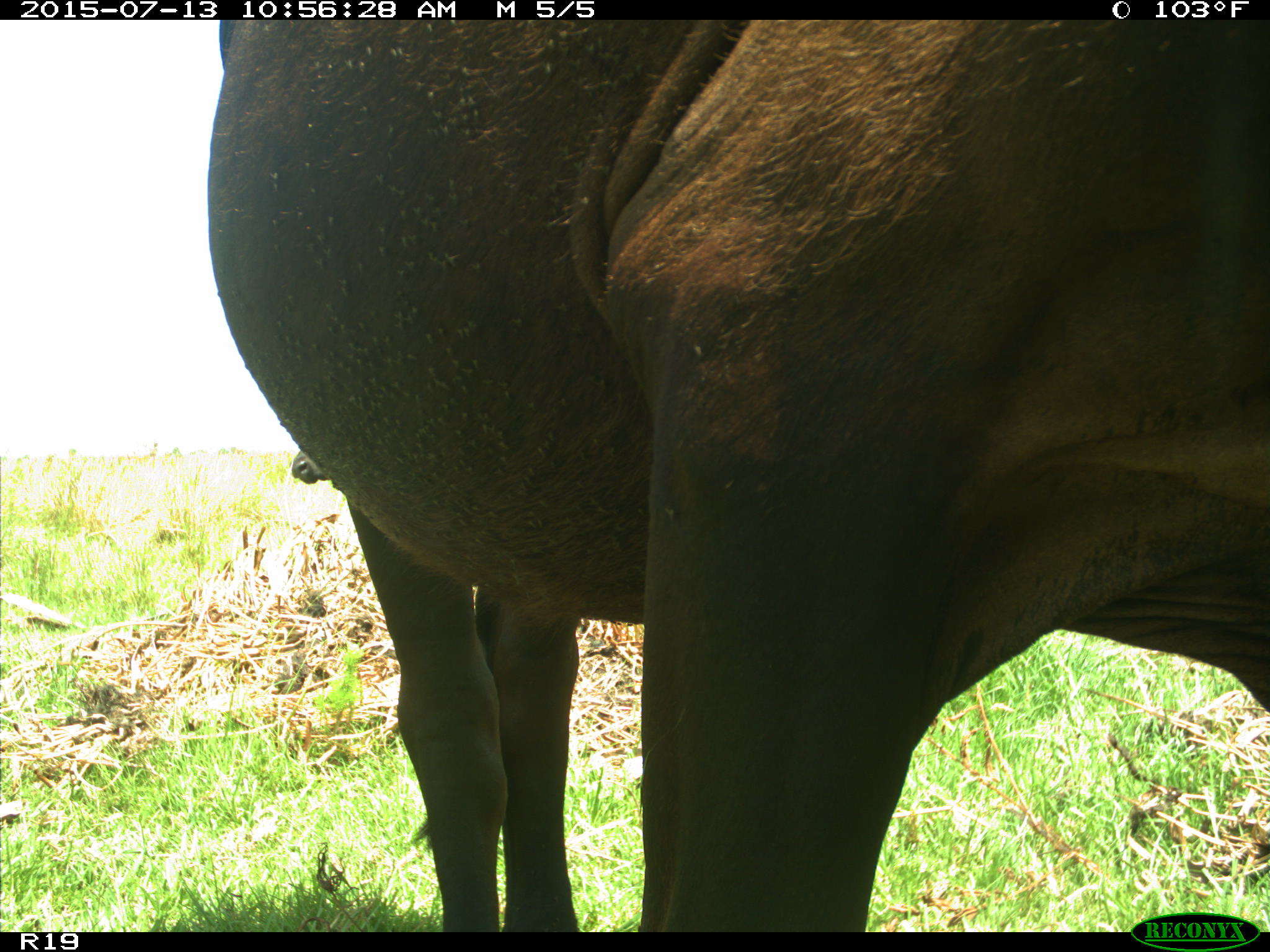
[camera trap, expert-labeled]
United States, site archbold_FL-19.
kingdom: Animalia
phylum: Chordata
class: Mammalia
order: Artiodactyla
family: Bovidae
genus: Bos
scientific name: Bos taurus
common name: domestic cow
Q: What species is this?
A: Bos taurus (domestic cow).